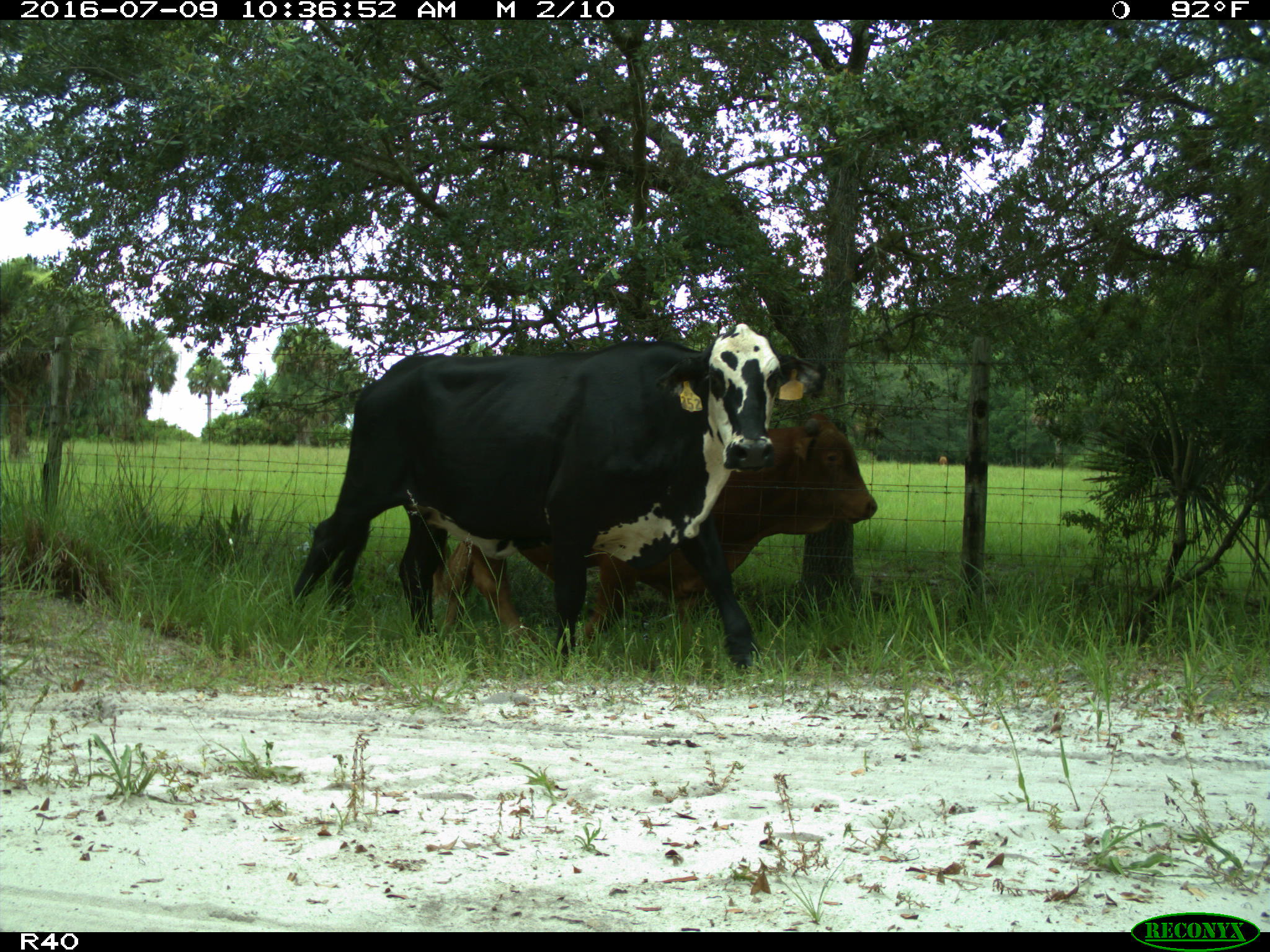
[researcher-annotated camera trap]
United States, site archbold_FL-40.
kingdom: Animalia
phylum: Chordata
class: Mammalia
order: Artiodactyla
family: Bovidae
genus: Bos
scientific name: Bos taurus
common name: domestic cow